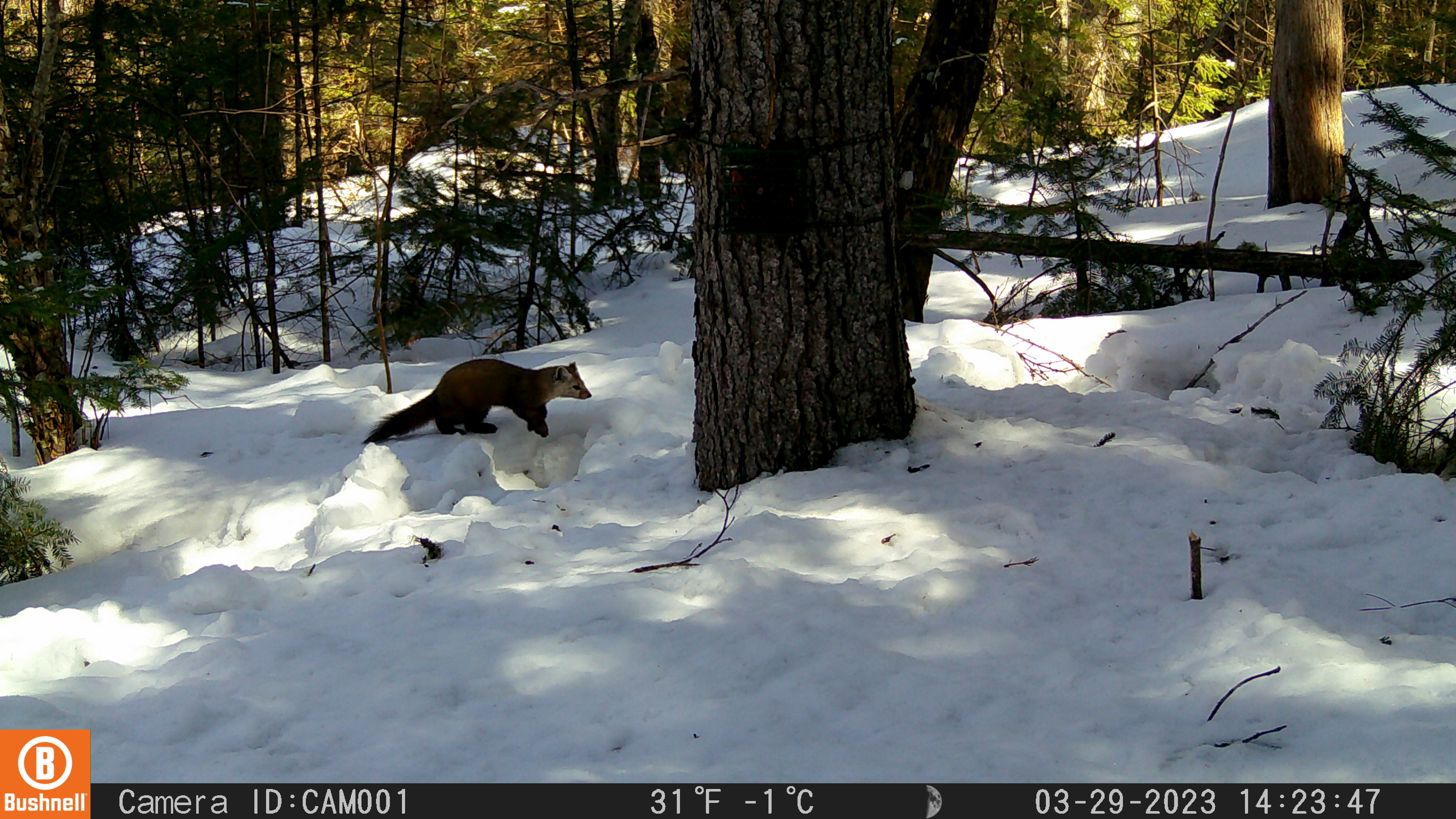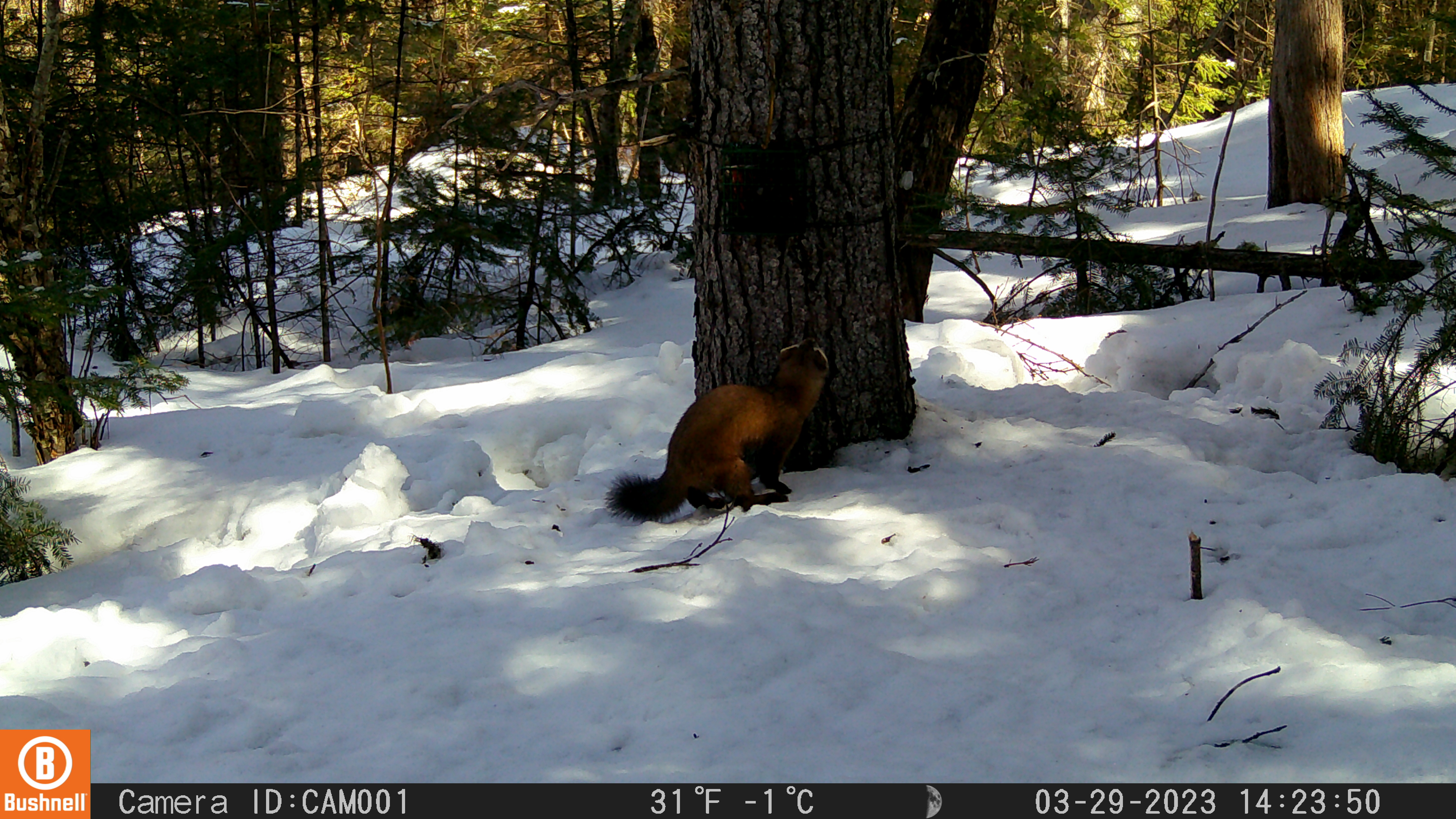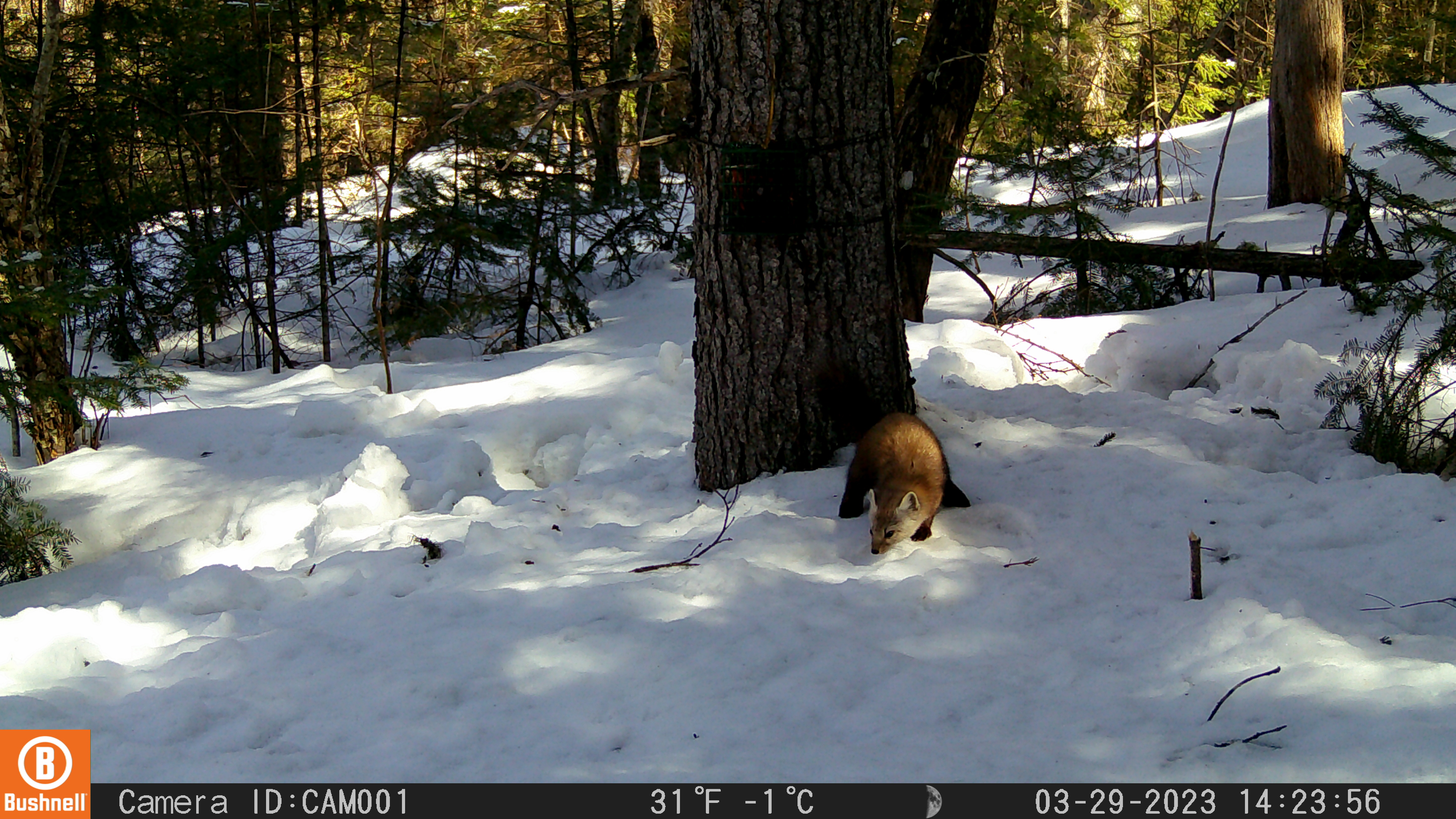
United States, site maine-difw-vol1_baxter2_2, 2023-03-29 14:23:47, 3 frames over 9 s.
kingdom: Animalia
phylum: Chordata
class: Mammalia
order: Carnivora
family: Mustelidae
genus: Martes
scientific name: Martes americana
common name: american marten